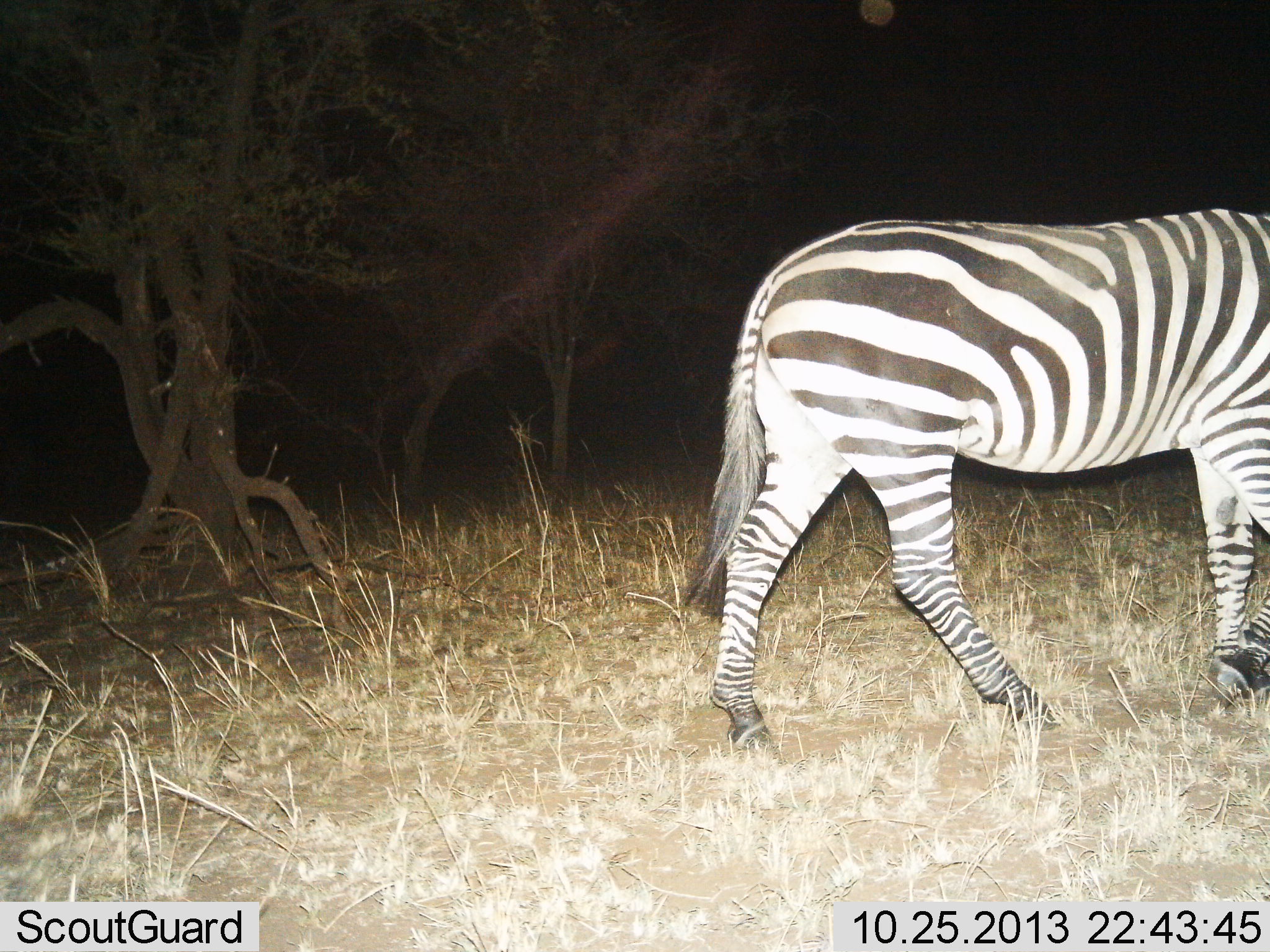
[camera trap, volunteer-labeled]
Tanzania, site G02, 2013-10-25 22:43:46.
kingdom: Animalia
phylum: Chordata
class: Mammalia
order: Perissodactyla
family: Equidae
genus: Equus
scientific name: Equus quagga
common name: plains zebra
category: zebra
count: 1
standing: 30%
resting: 0%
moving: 70%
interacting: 0%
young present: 0%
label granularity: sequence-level